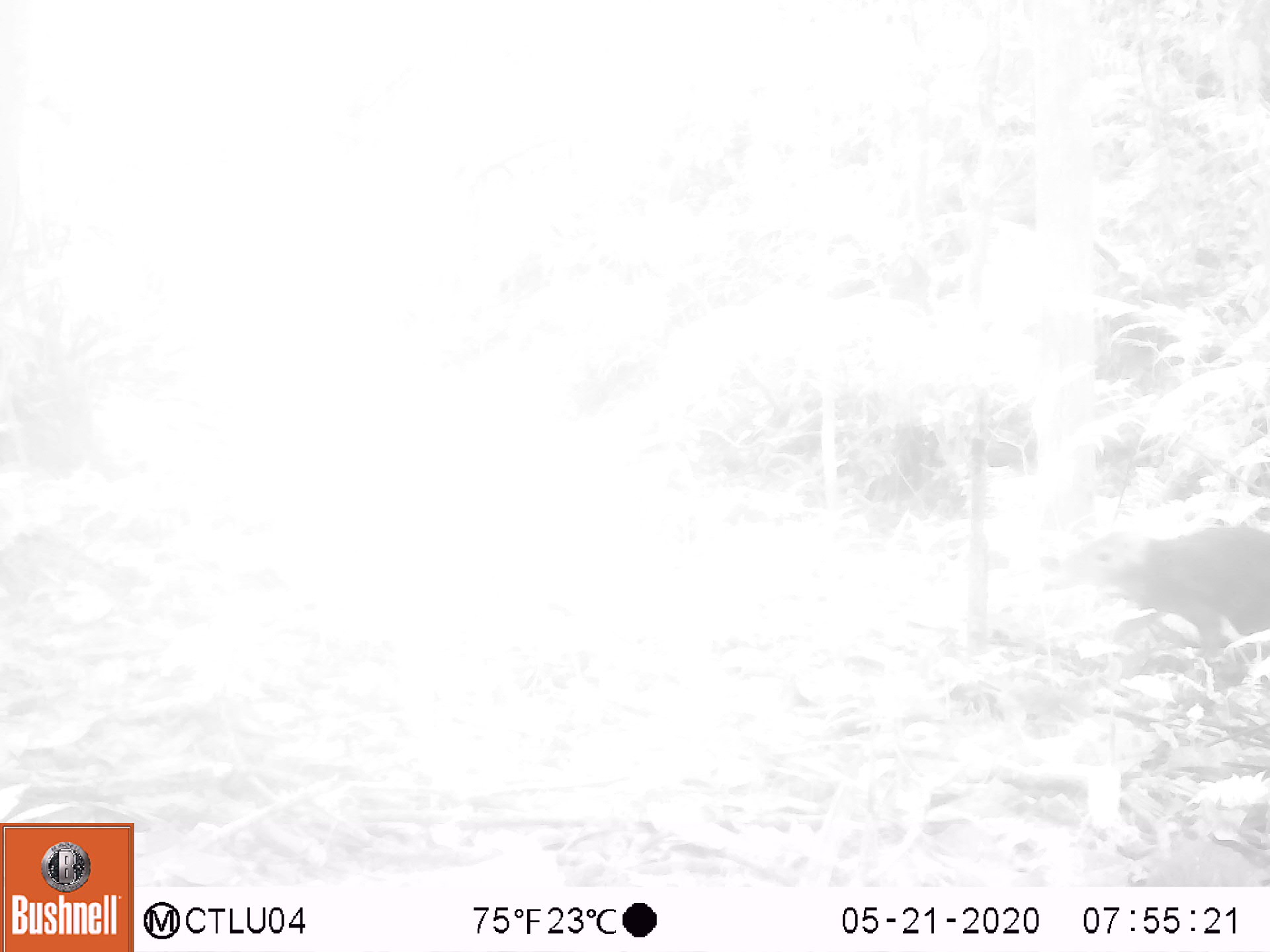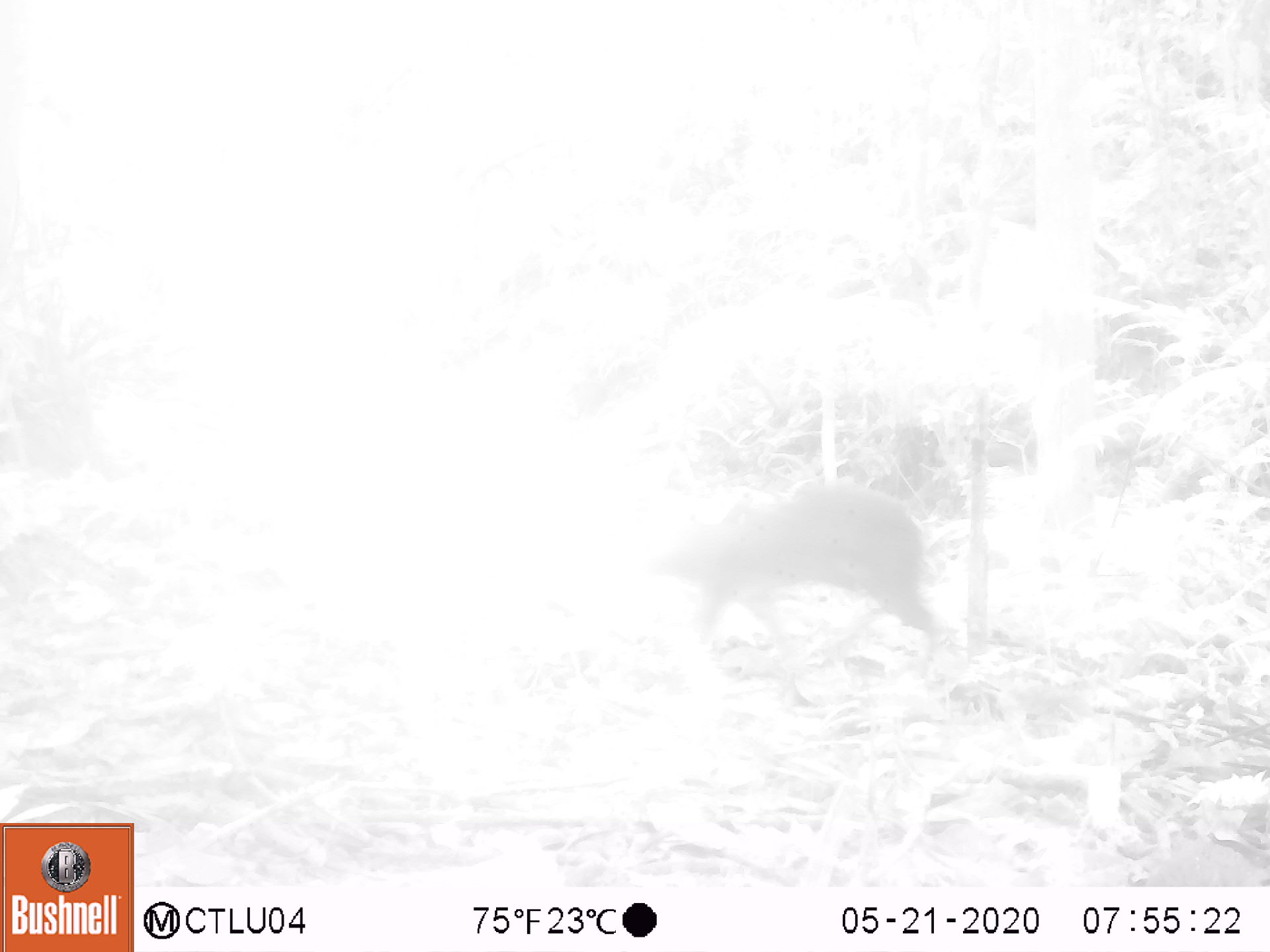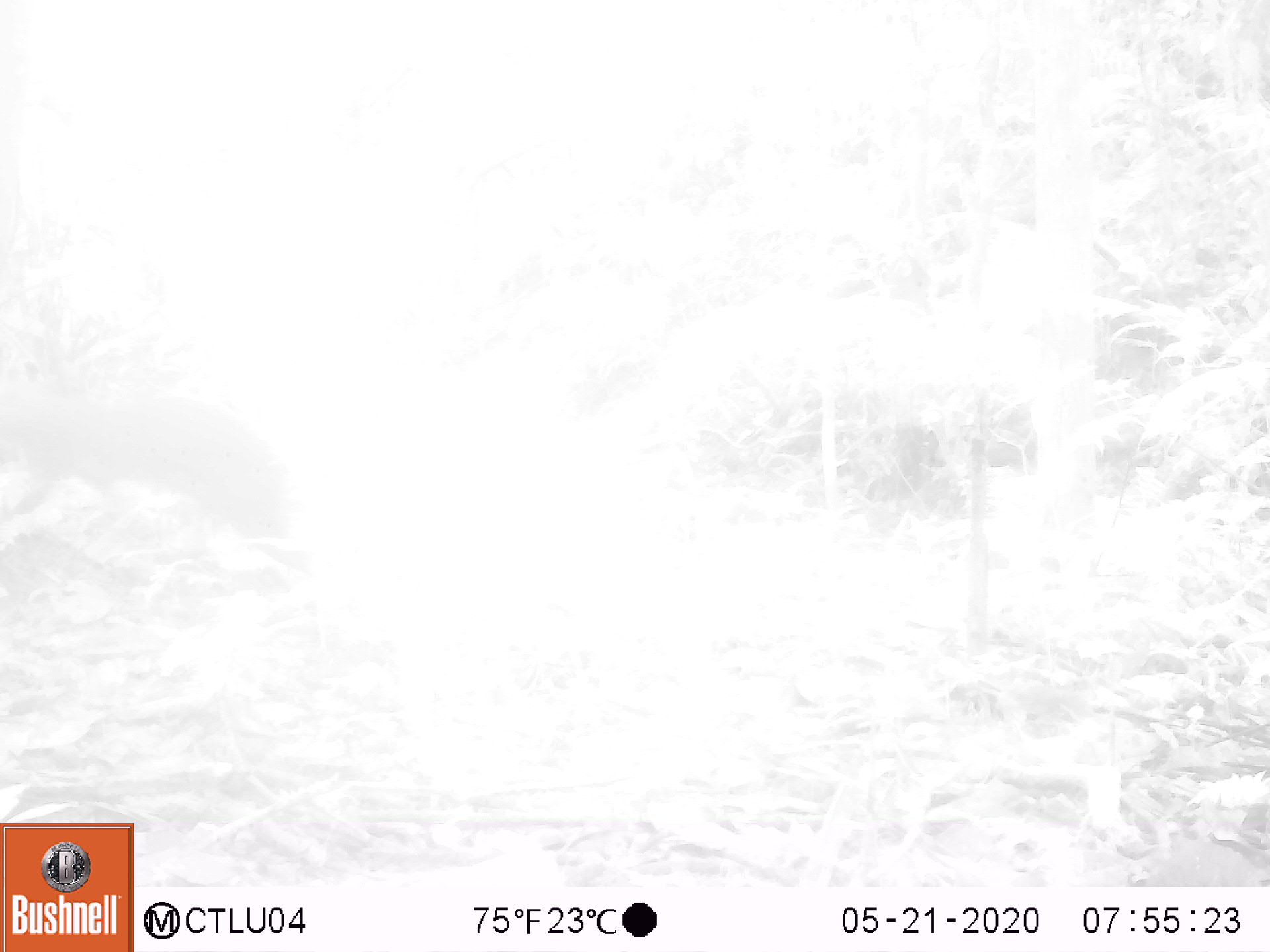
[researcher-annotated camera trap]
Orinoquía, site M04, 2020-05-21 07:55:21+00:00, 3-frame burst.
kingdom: Animalia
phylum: Chordata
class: Mammalia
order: Rodentia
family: Dasyproctidae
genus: Dasyprocta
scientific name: Dasyprocta fuliginosa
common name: black agouti